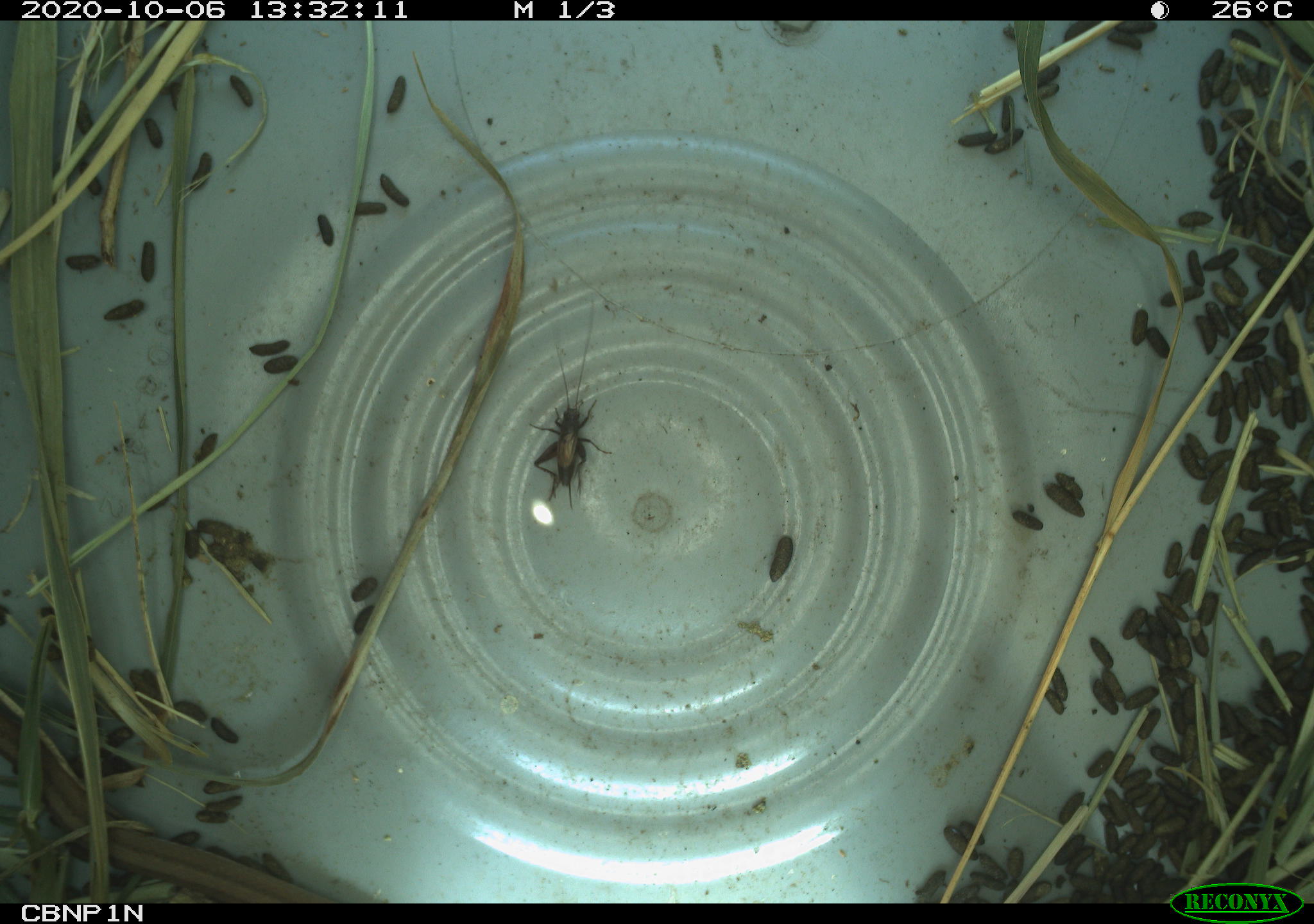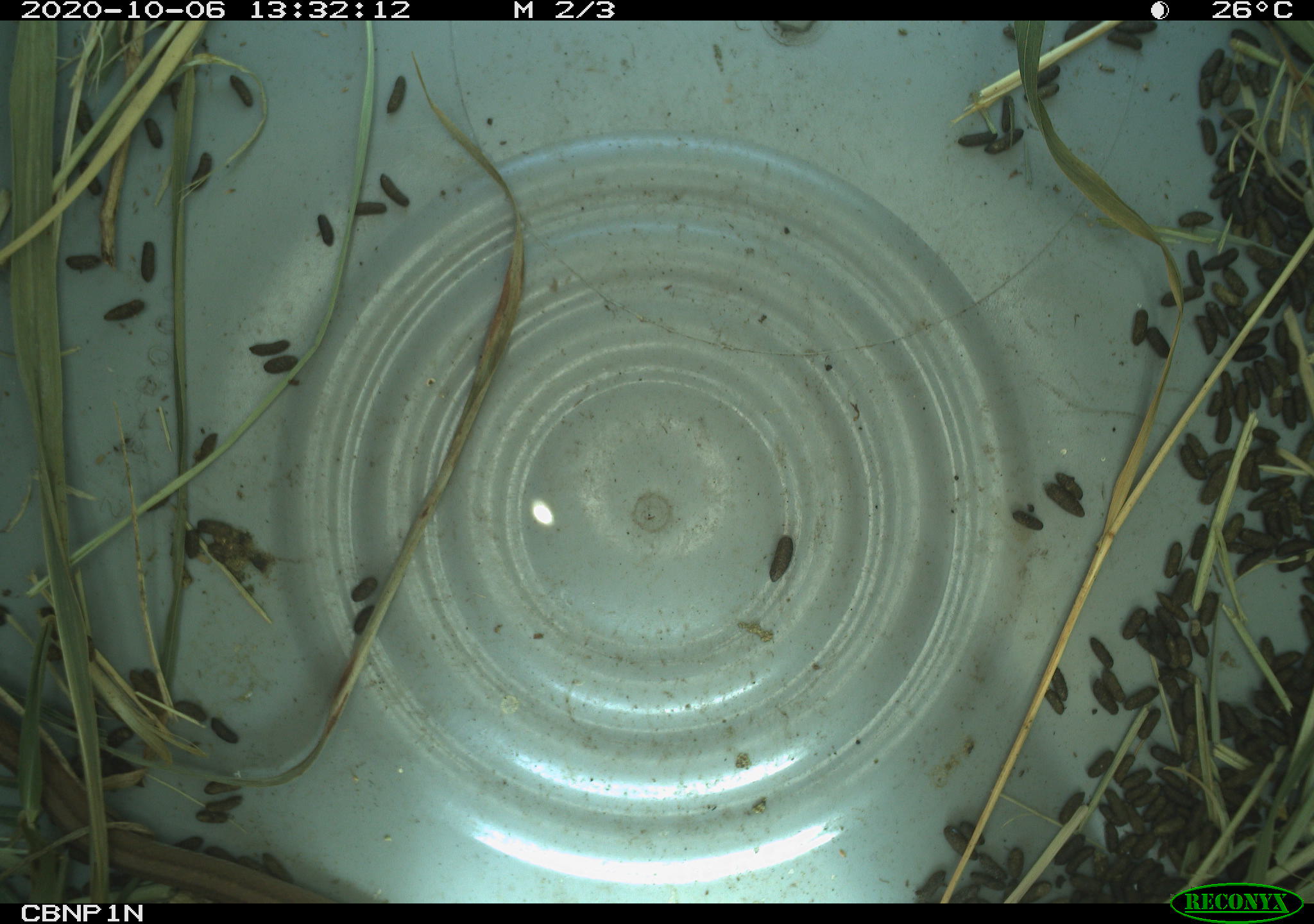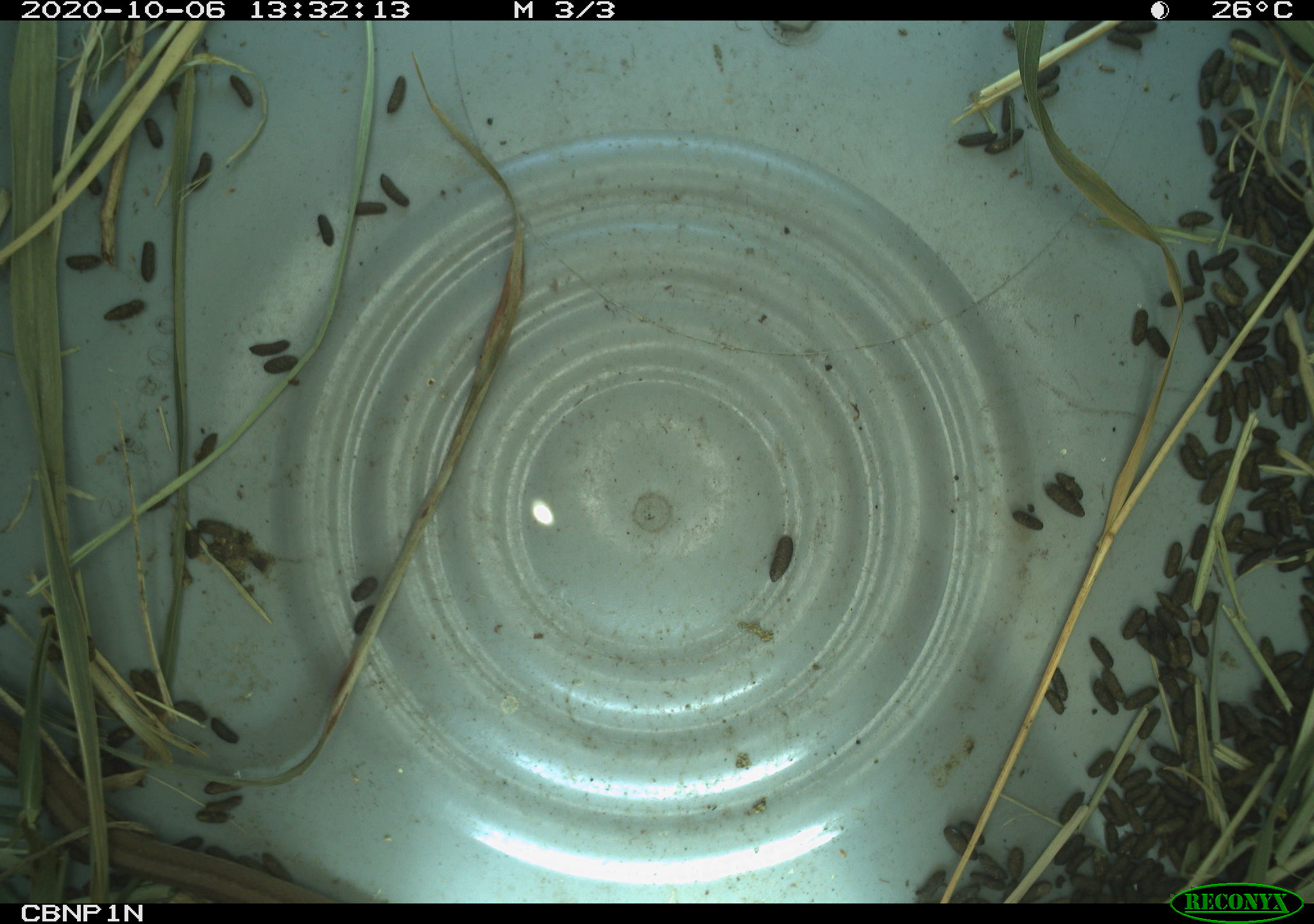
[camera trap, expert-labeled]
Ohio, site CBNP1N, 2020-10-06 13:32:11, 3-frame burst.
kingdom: Animalia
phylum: Chordata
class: Reptilia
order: Squamata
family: Colubridae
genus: Storeria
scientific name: Storeria dekayi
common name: dekay's brownsnake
Dekay's brownsnake (Storeria dekayi).